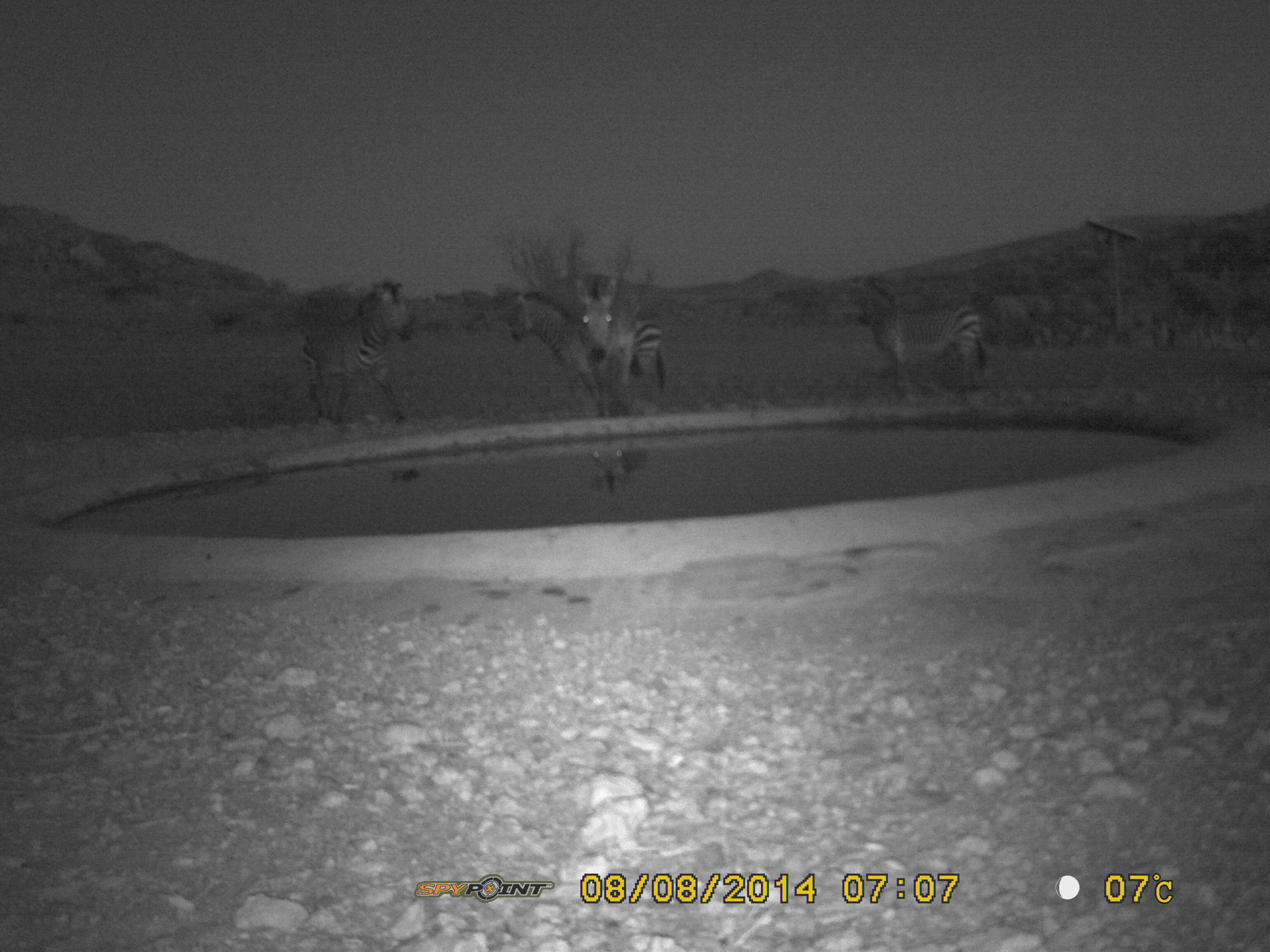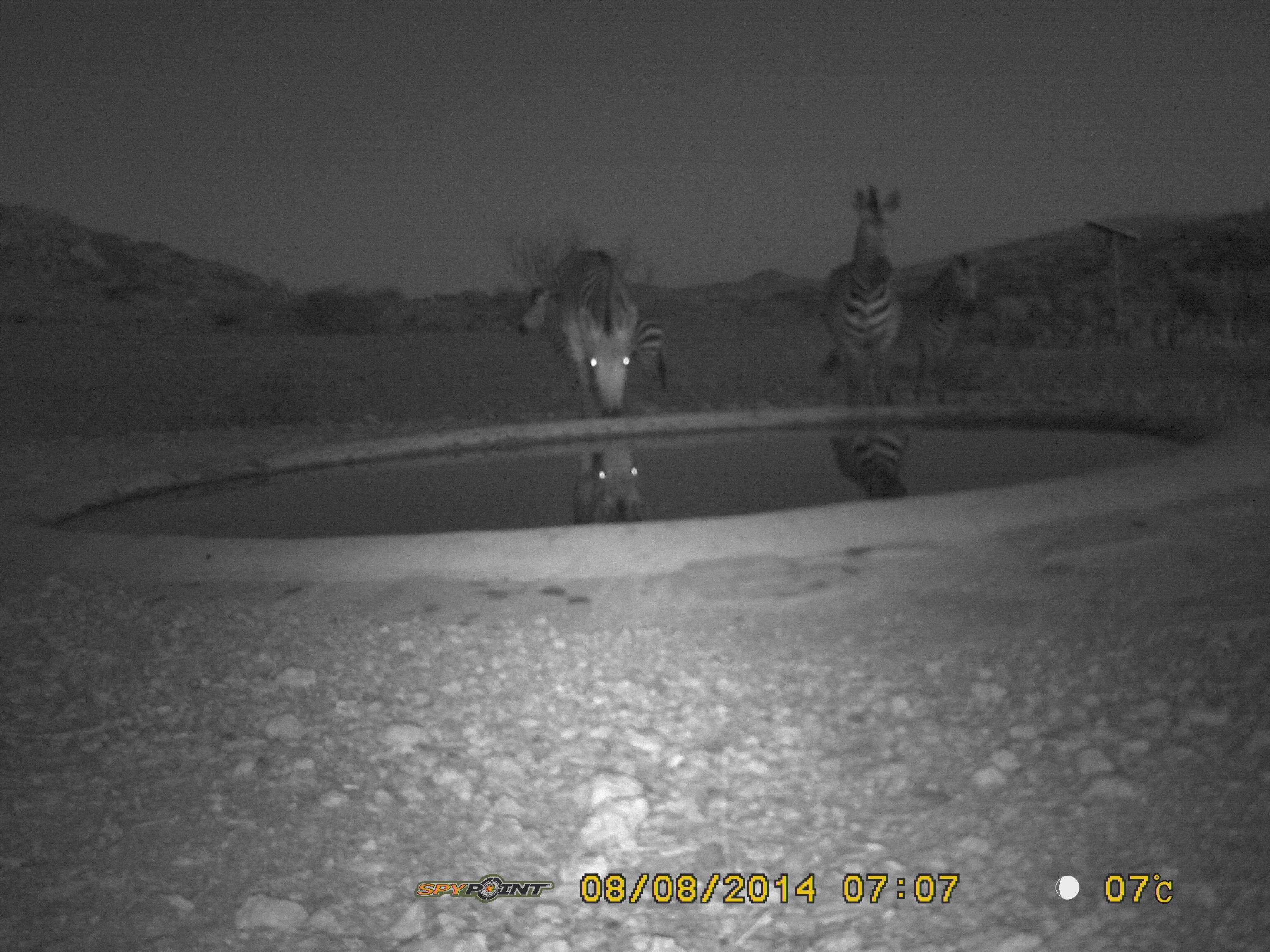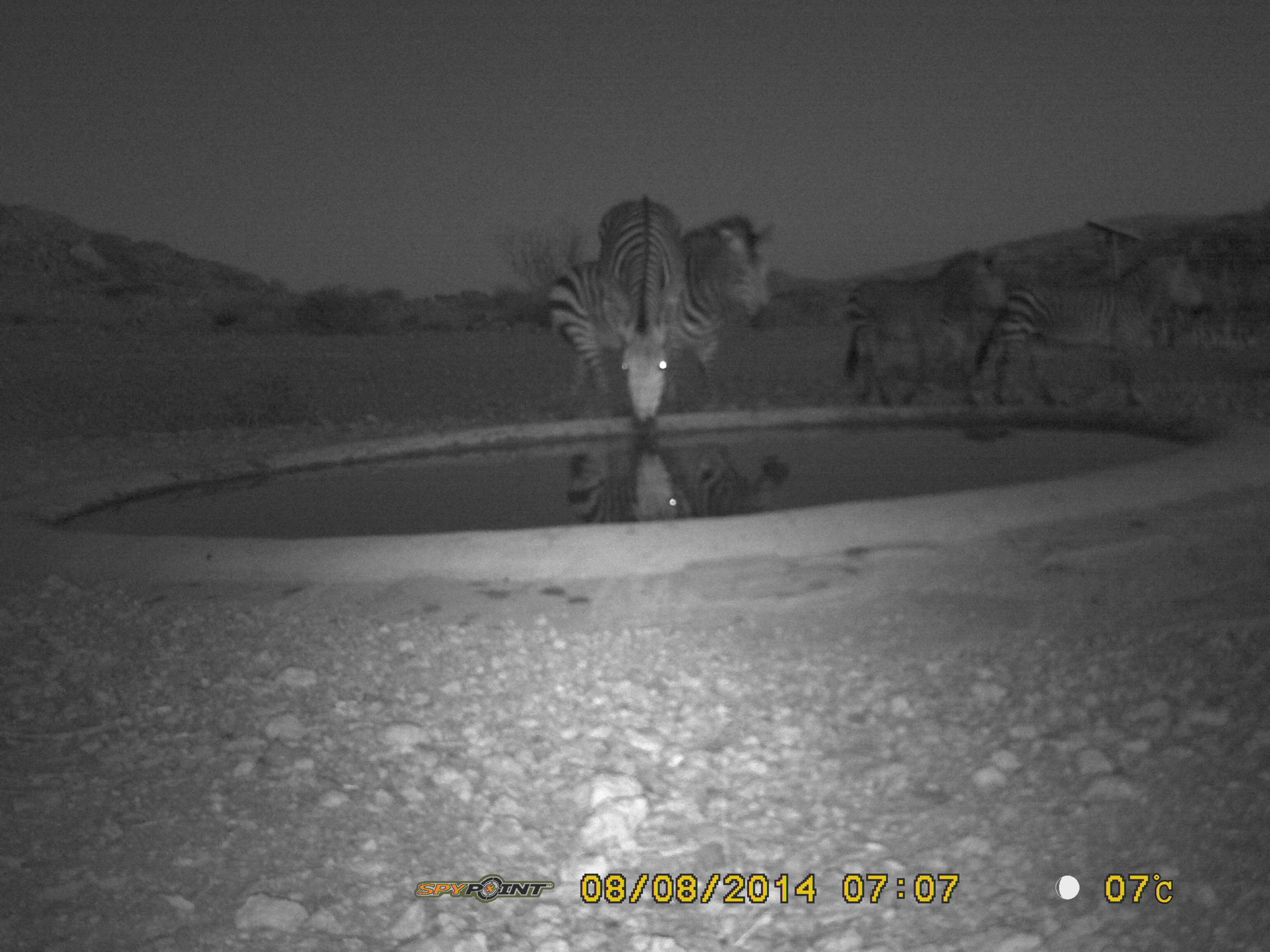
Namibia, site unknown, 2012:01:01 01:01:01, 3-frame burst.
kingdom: Animalia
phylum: Chordata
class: Mammalia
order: Perissodactyla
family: Equidae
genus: Equus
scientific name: Equus zebra hartmannae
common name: hartmann's mountain zebra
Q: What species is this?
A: Equus zebra hartmannae (hartmann's mountain zebra).